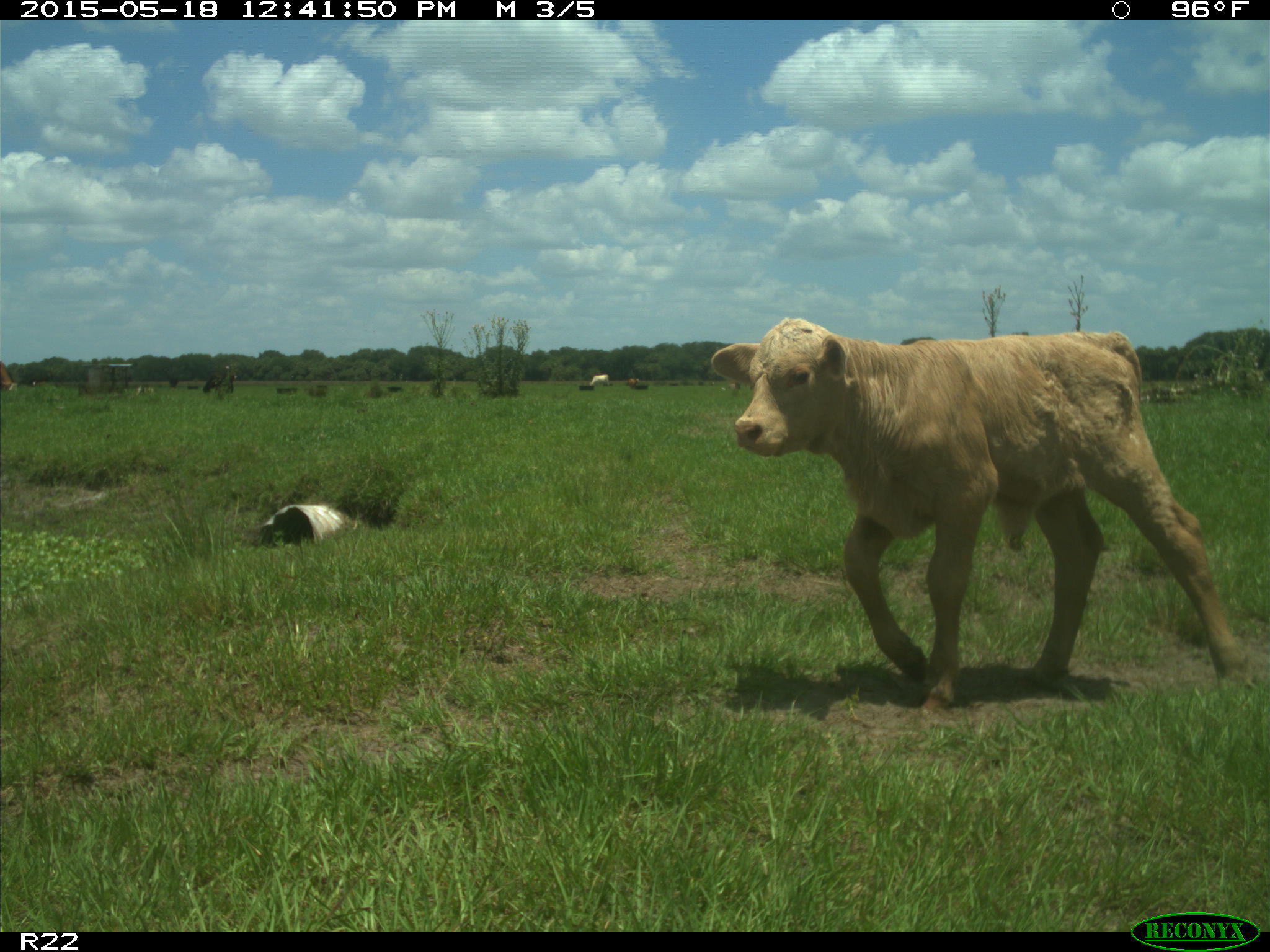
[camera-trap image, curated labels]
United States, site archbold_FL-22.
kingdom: Animalia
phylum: Chordata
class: Mammalia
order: Artiodactyla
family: Bovidae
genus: Bos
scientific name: Bos taurus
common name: domestic cow